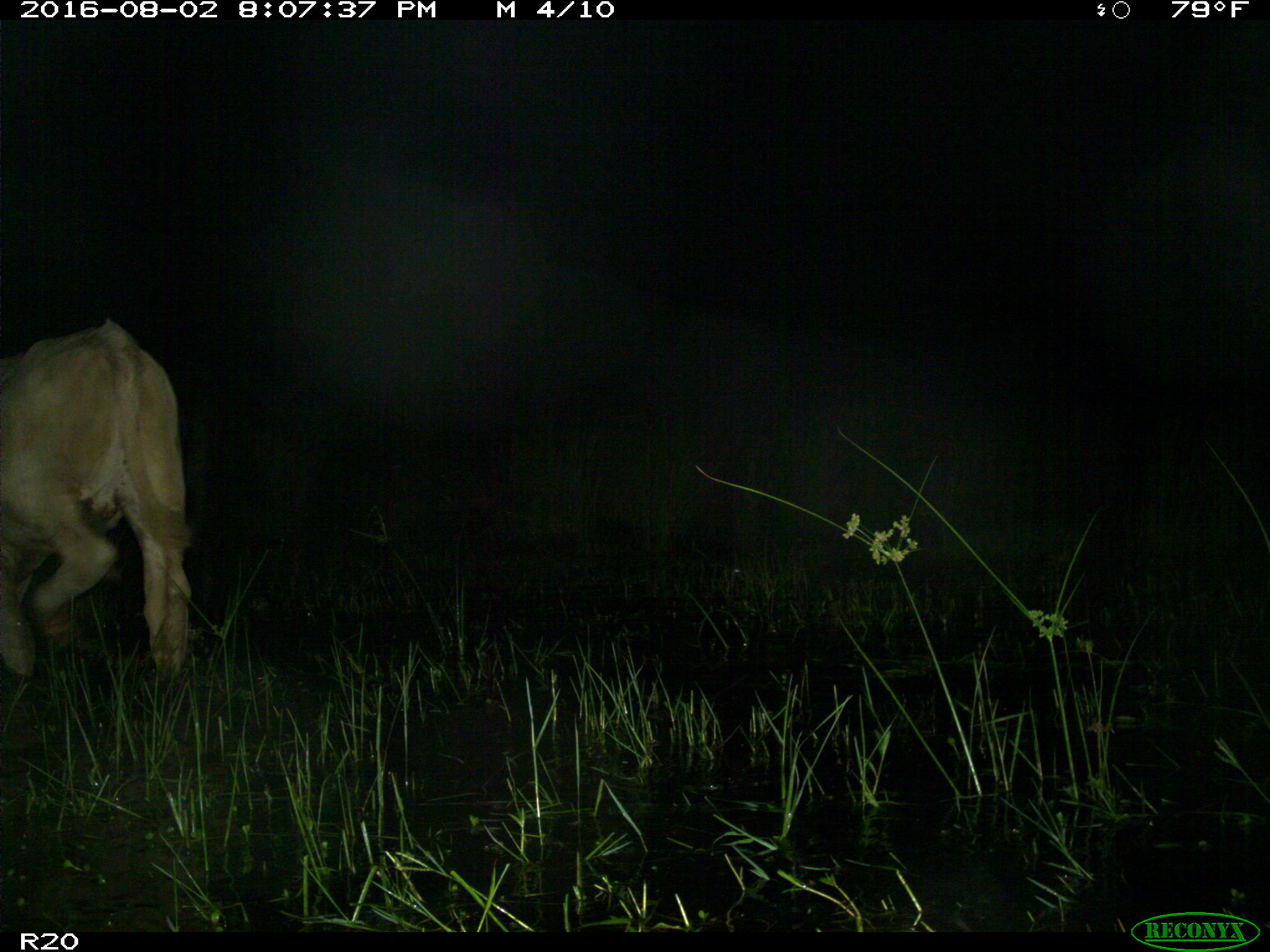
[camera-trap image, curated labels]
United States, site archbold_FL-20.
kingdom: Animalia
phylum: Chordata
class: Mammalia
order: Artiodactyla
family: Bovidae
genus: Bos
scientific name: Bos taurus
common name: domestic cow